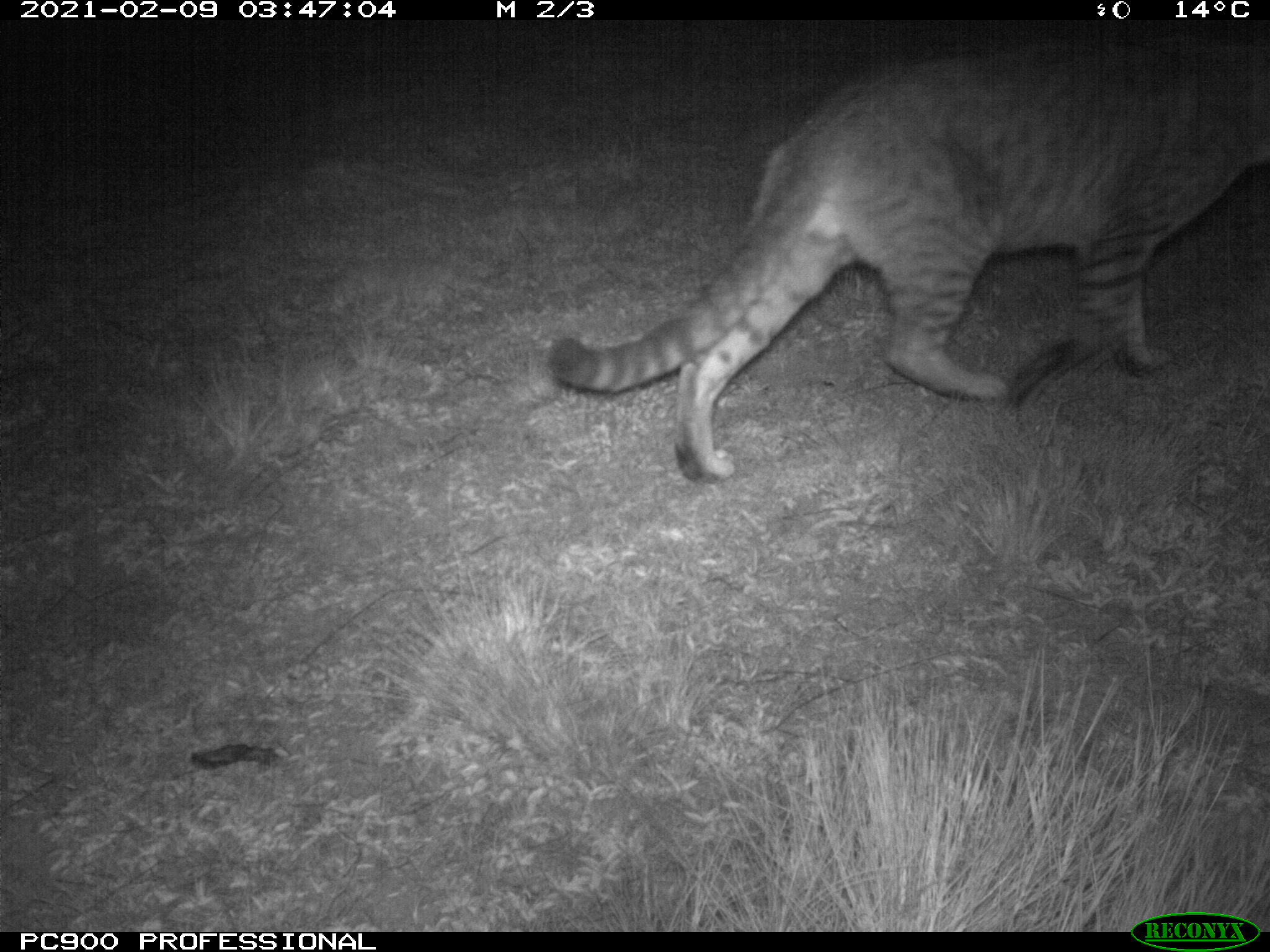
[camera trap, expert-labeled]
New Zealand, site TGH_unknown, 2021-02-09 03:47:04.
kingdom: Animalia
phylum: Chordata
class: Mammalia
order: Carnivora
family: Felidae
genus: Felis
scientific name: Felis catus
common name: domestic cat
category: cat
Cat (domestic cat) (Felis catus).